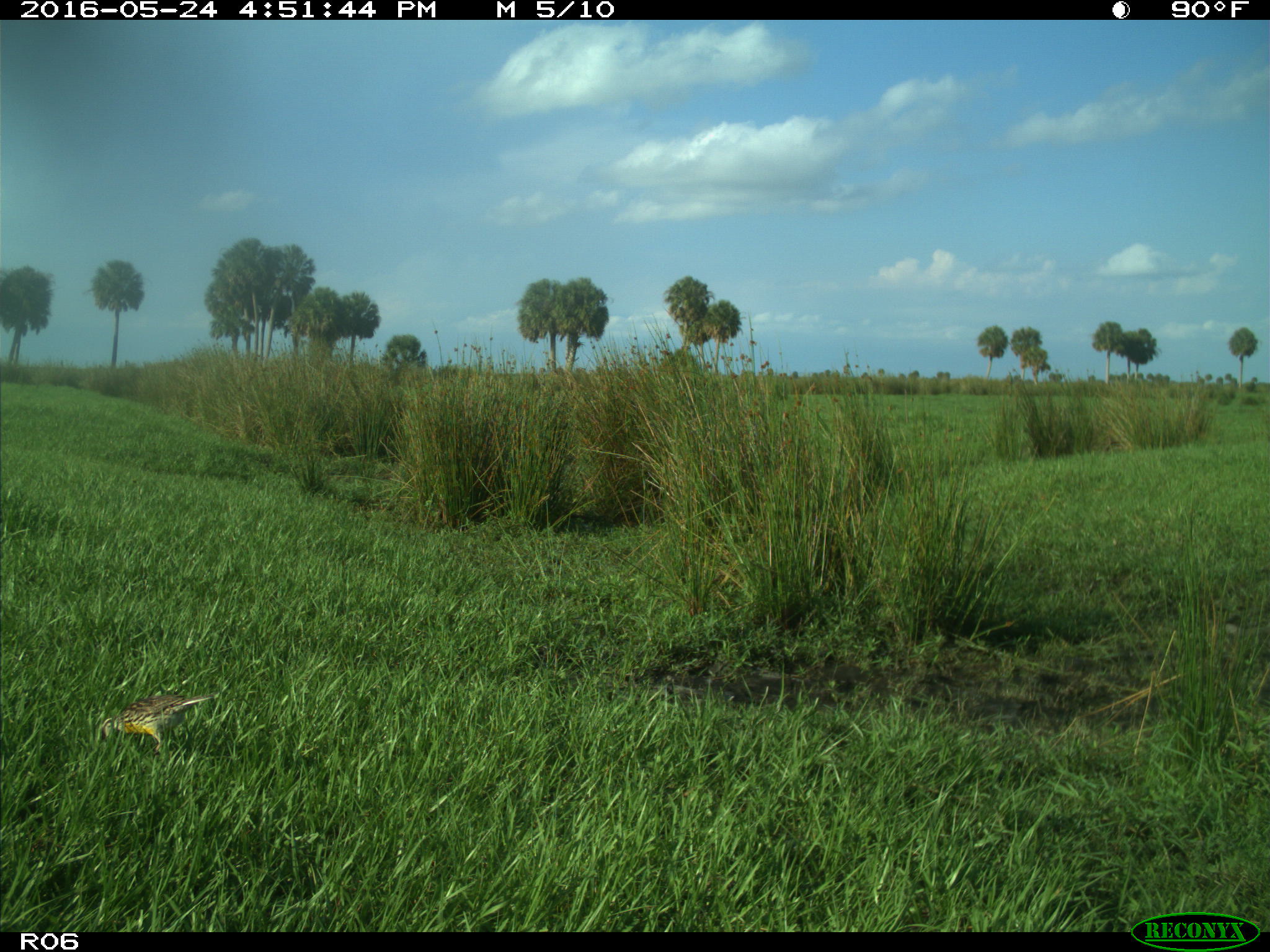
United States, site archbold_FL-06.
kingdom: Animalia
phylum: Chordata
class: Aves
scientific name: Aves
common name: birds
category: unidentified bird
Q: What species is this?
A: Unidentified bird (birds) (Aves).